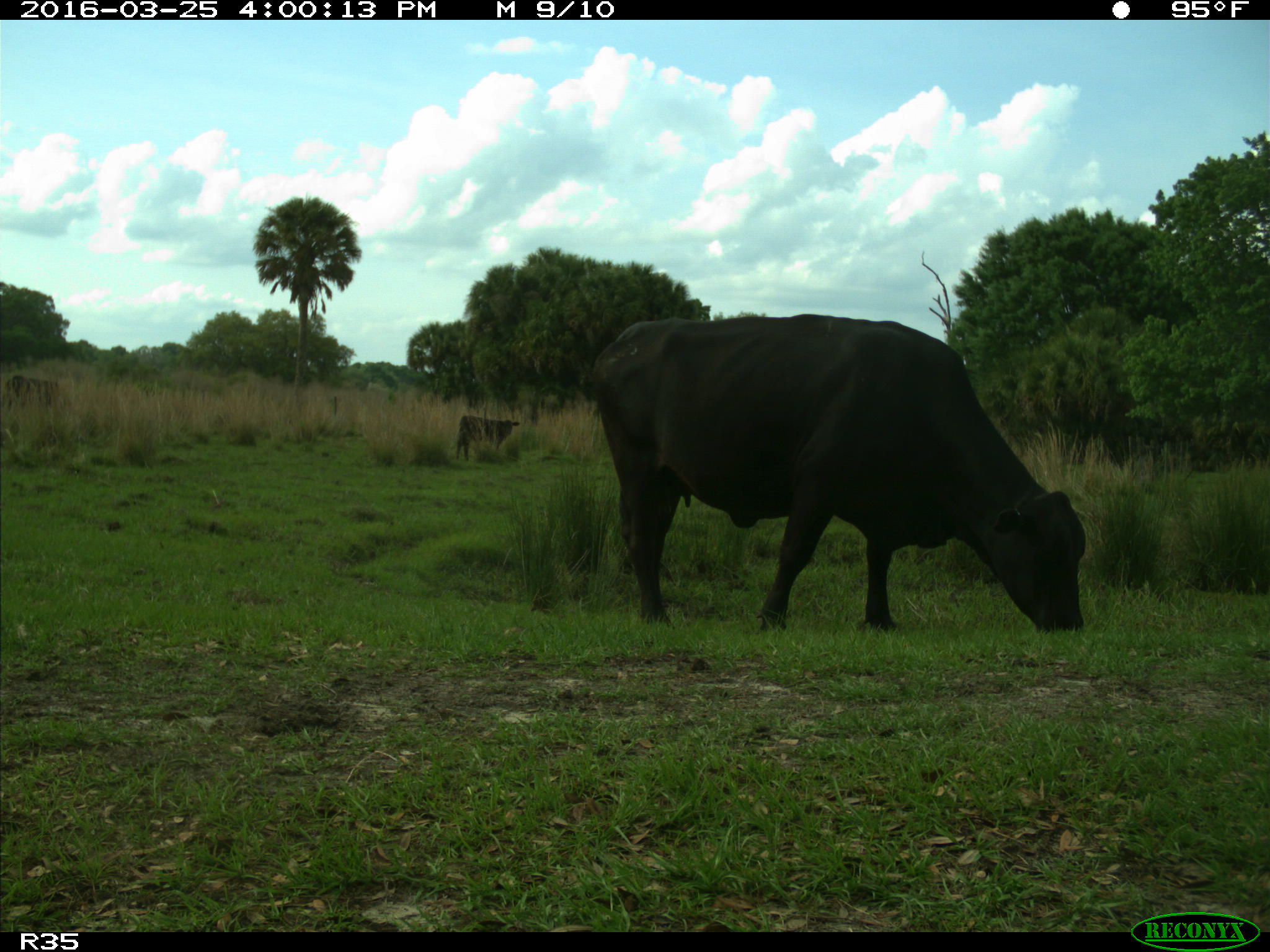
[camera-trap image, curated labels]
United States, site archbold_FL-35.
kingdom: Animalia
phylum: Chordata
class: Mammalia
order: Artiodactyla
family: Bovidae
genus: Bos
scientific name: Bos taurus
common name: domestic cow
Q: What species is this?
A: Bos taurus (domestic cow).